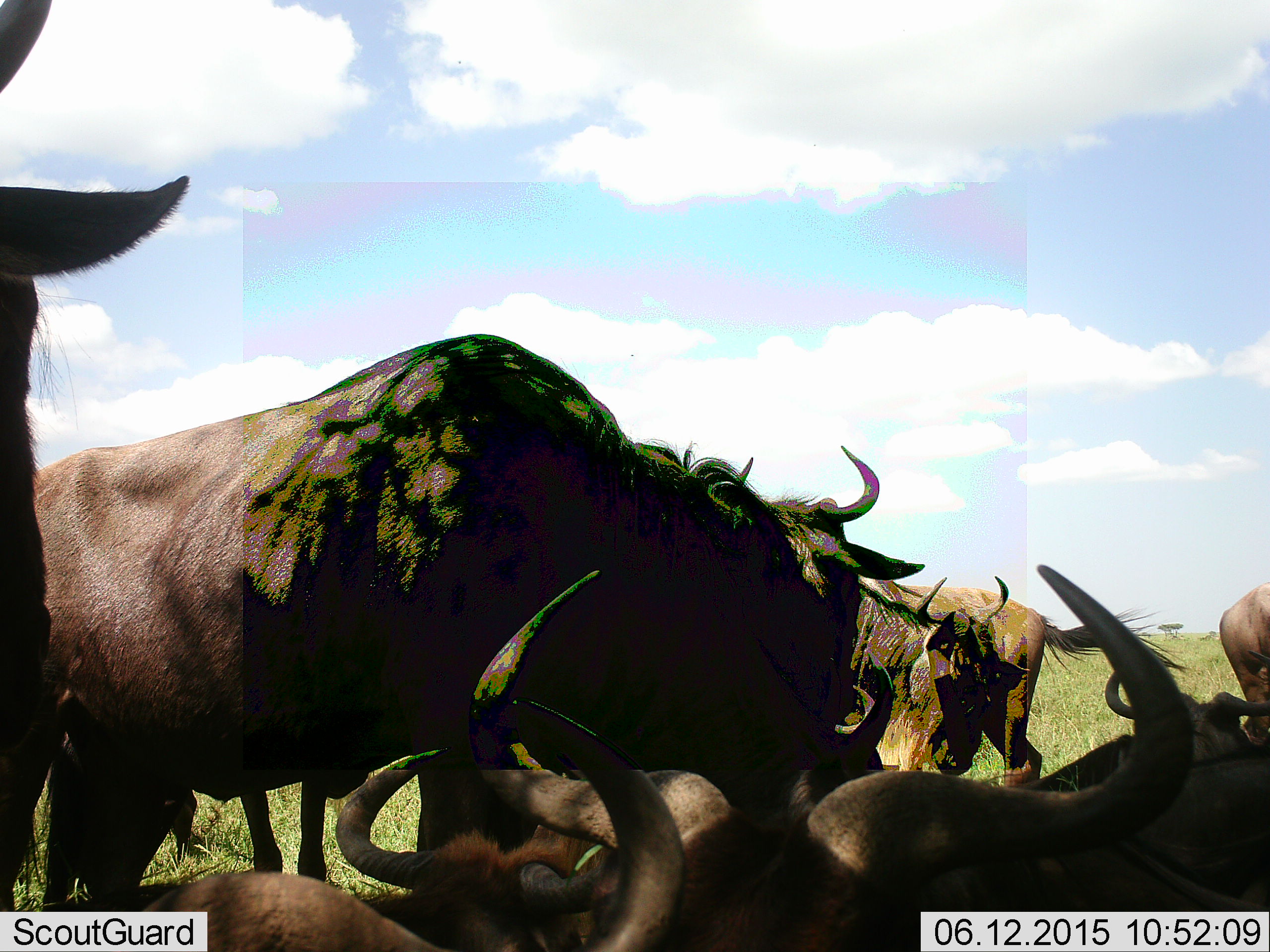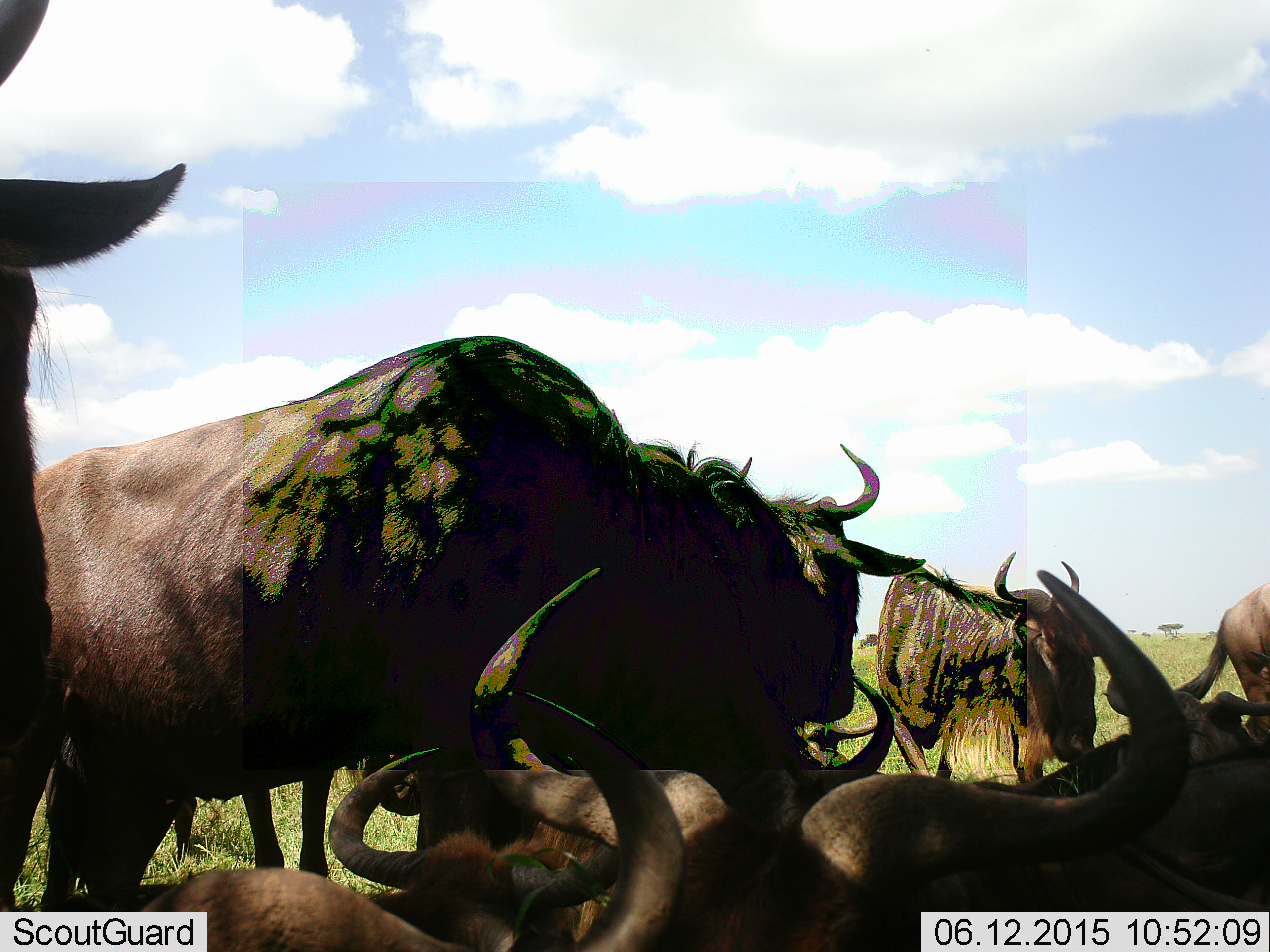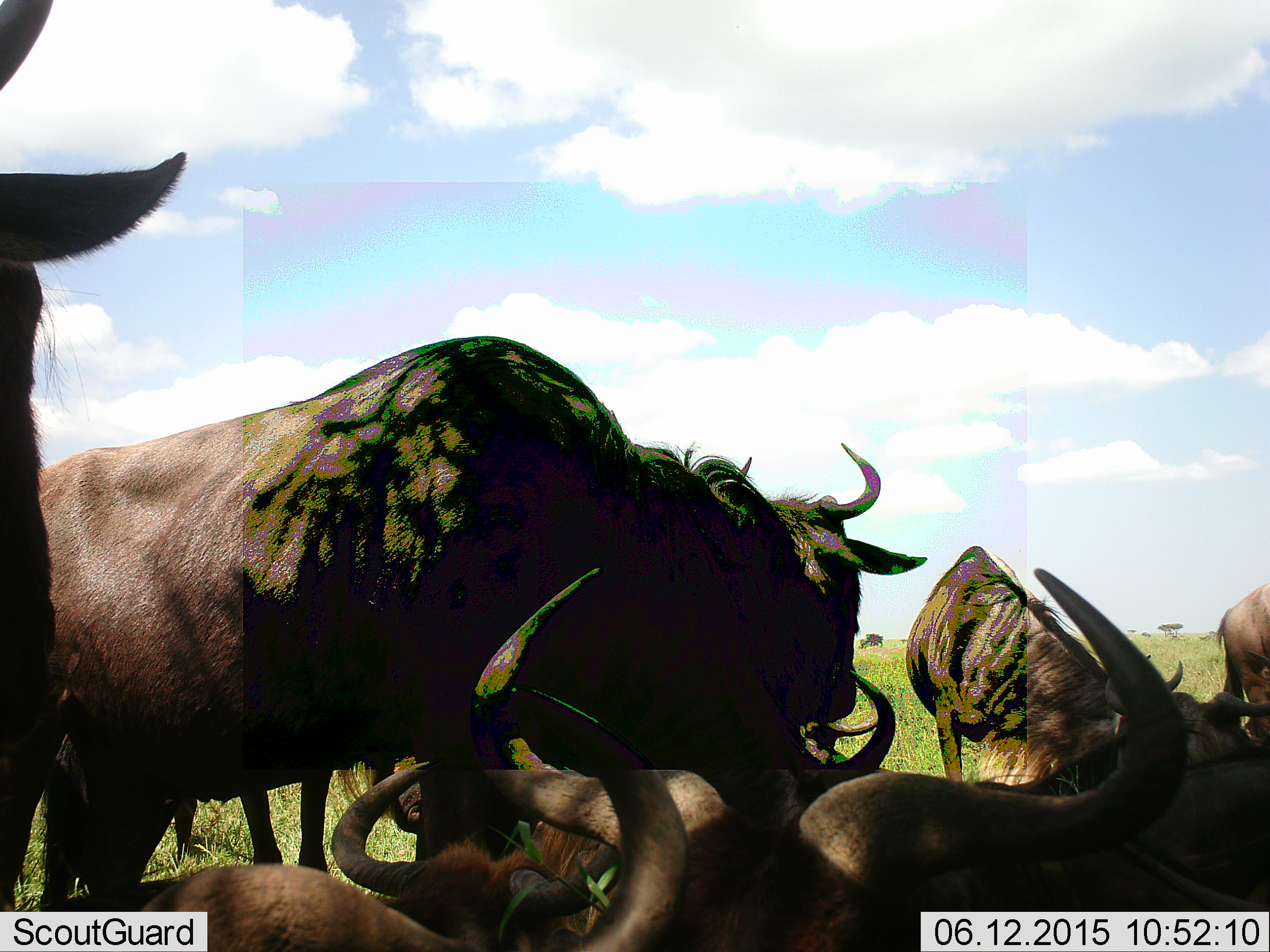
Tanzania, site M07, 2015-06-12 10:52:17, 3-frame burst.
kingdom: Animalia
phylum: Chordata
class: Mammalia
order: Artiodactyla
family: Bovidae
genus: Connochaetes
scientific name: Connochaetes taurinus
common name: blue wildebeest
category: wildebeest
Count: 8.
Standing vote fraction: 90%.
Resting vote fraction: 100%.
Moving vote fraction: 20%.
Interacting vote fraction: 20%.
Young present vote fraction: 0%.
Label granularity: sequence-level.